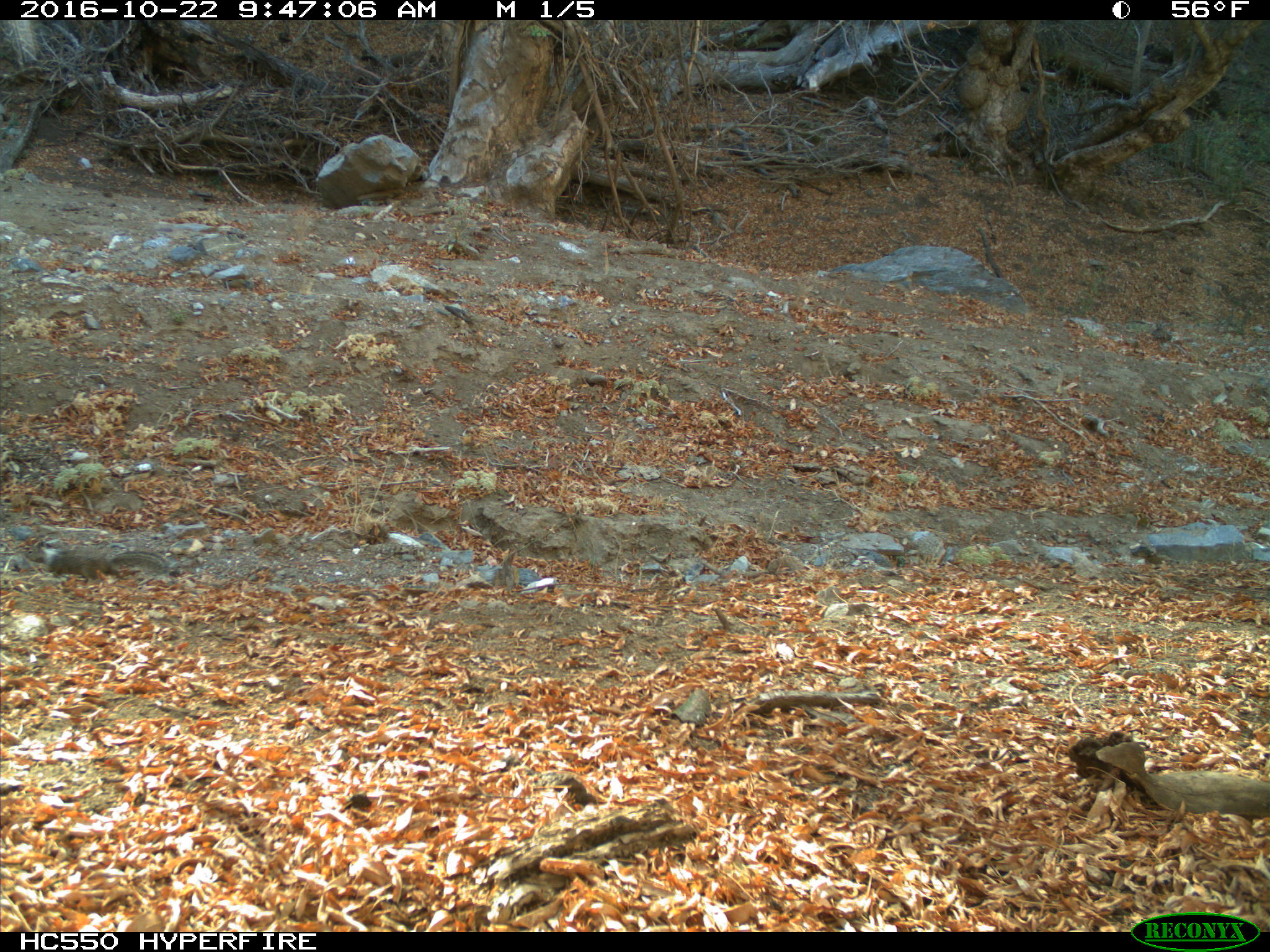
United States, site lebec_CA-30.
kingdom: Animalia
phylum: Chordata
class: Mammalia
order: Rodentia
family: Sciuridae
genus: Otospermophilus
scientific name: Otospermophilus beecheyi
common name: california ground squirrel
Otospermophilus beecheyi (california ground squirrel).